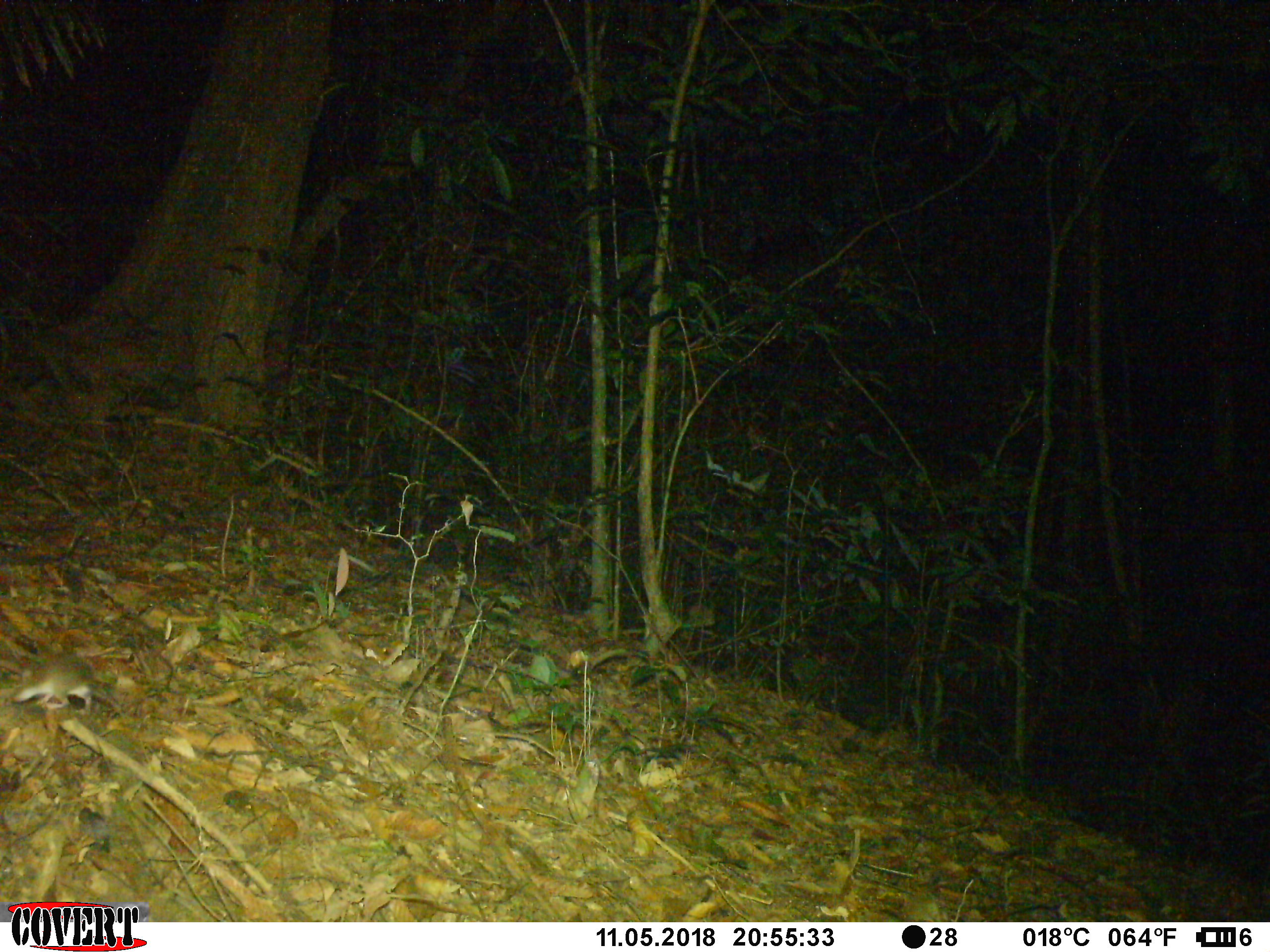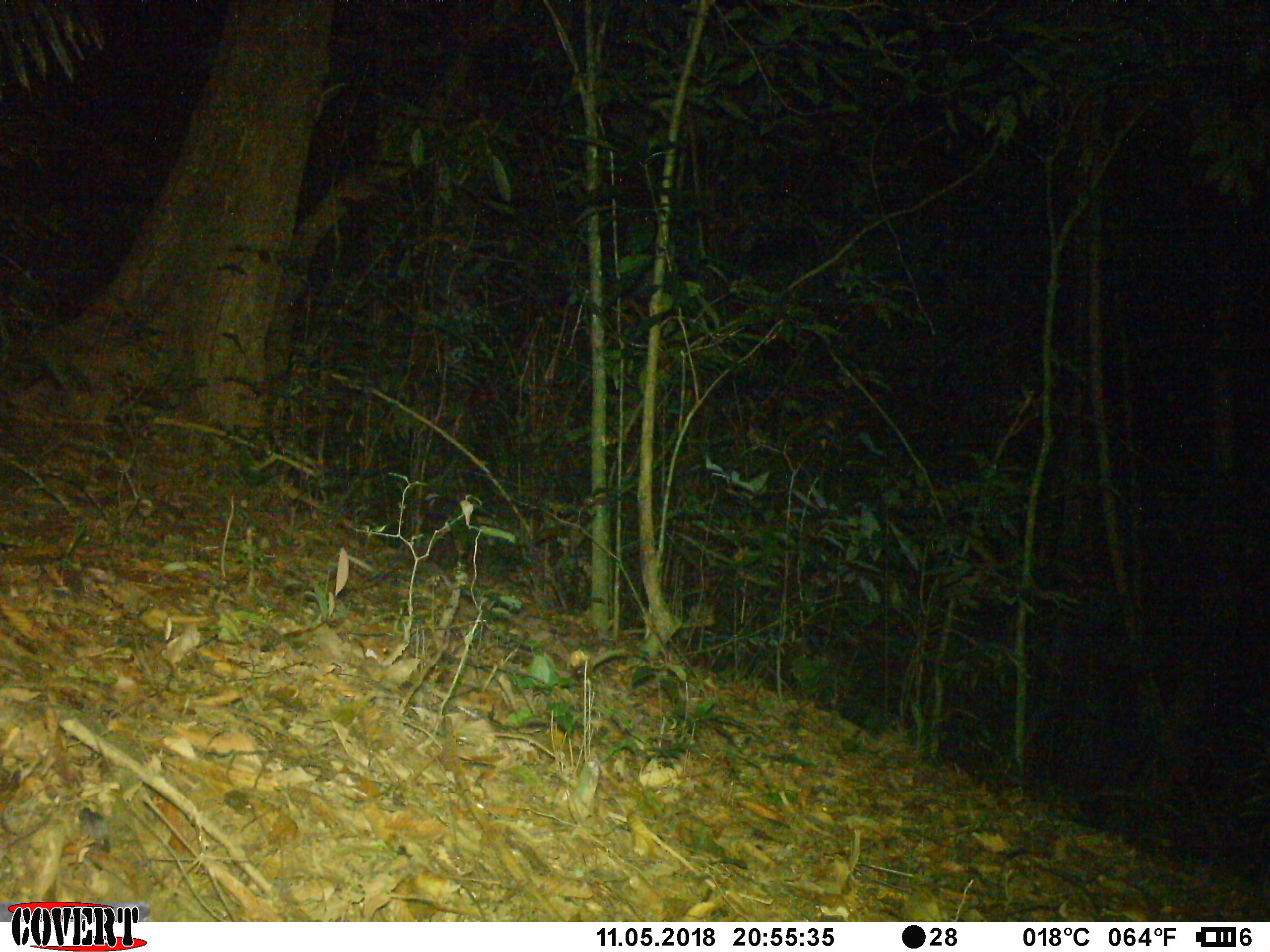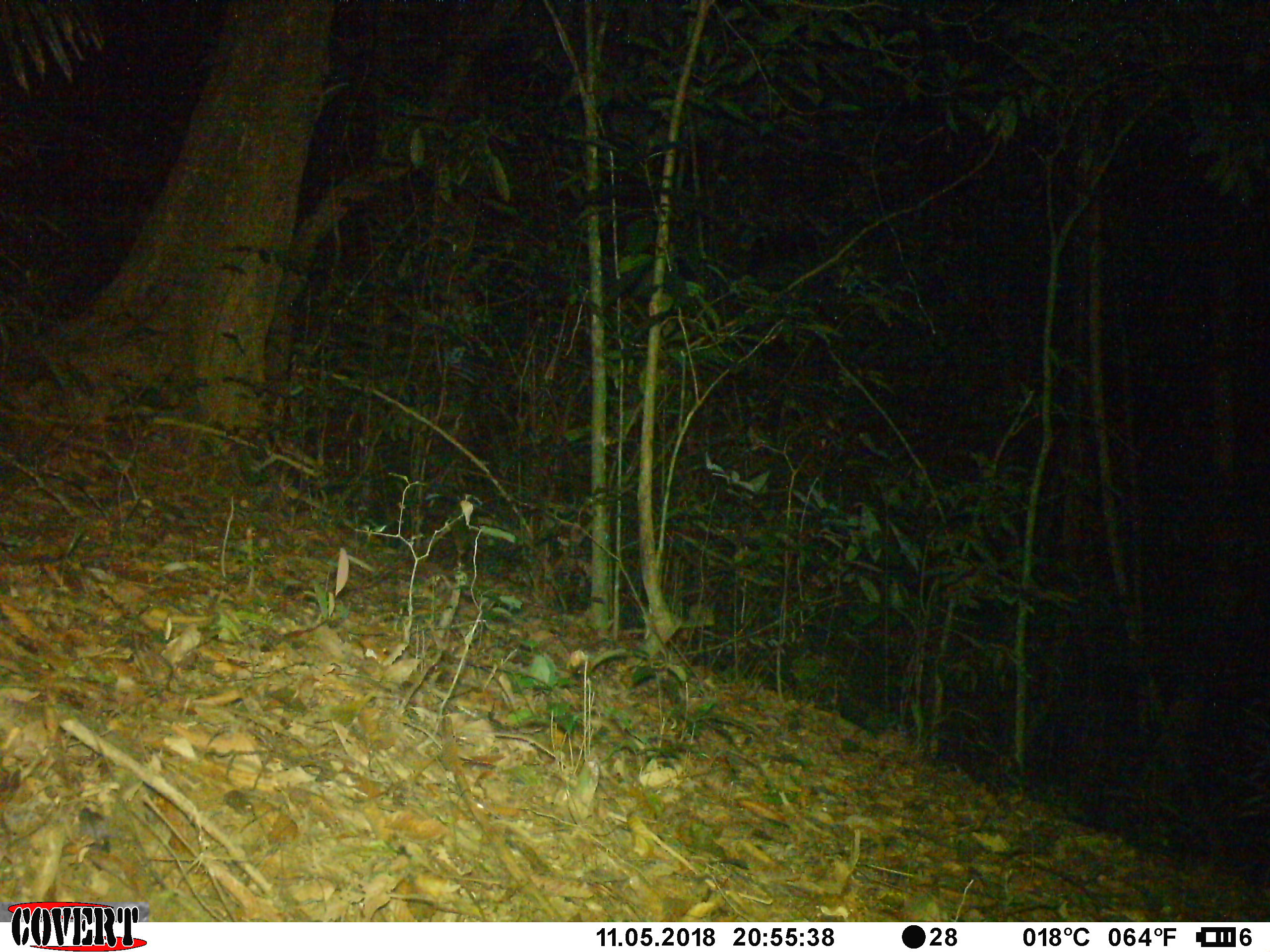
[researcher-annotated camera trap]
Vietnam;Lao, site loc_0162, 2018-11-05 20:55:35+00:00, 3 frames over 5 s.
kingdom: Animalia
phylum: Chordata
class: Mammalia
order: Rodentia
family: Muridae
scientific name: Muridae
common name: old-world mice and rats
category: unidentified murid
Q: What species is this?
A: Unidentified murid (old-world mice and rats) (Muridae).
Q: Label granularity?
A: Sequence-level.